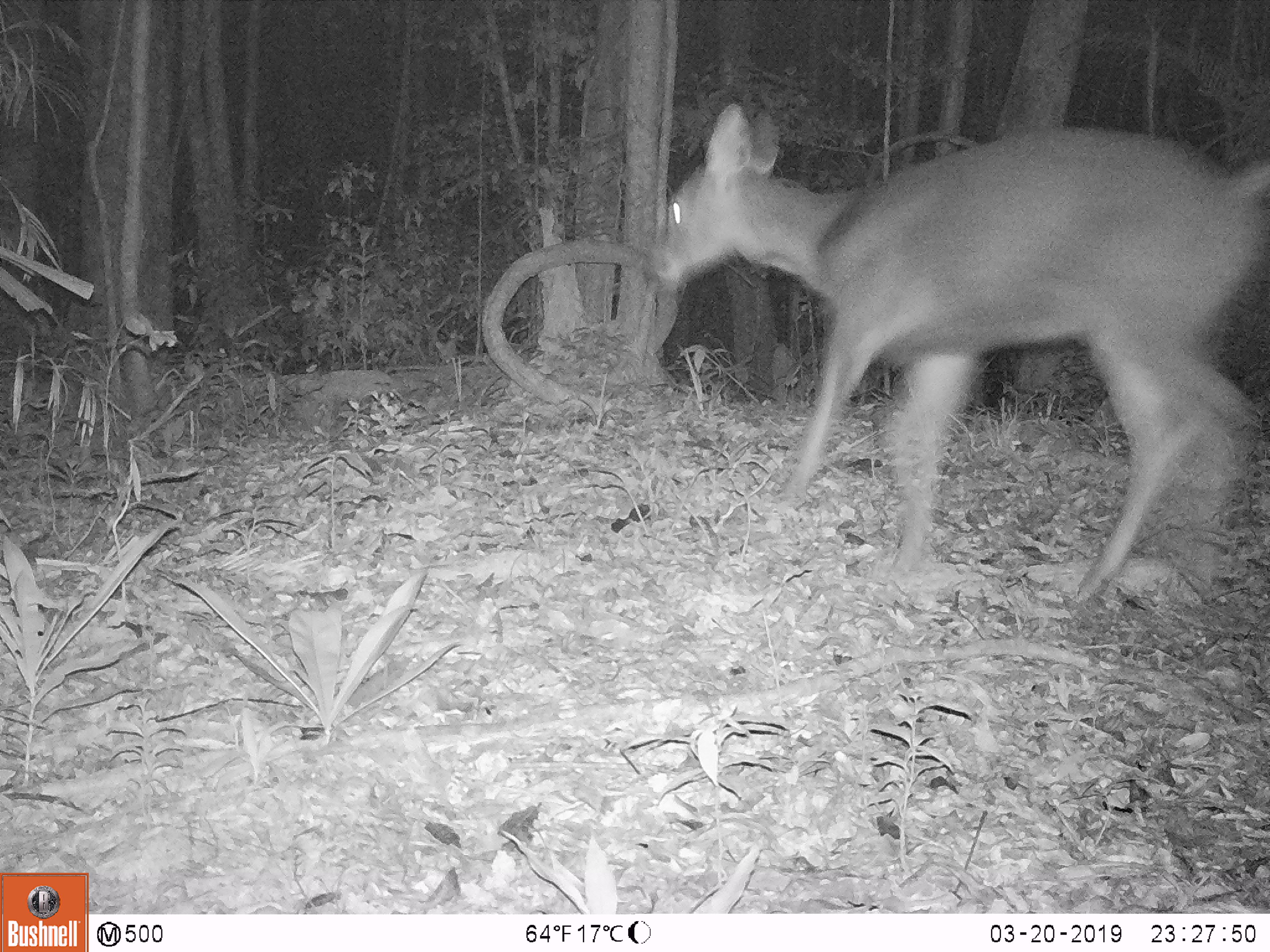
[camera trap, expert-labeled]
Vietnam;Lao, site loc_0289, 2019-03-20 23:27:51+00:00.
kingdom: Animalia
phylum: Chordata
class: Mammalia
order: Artiodactyla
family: Cervidae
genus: Rusa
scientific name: Rusa unicolor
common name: sambar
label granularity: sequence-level